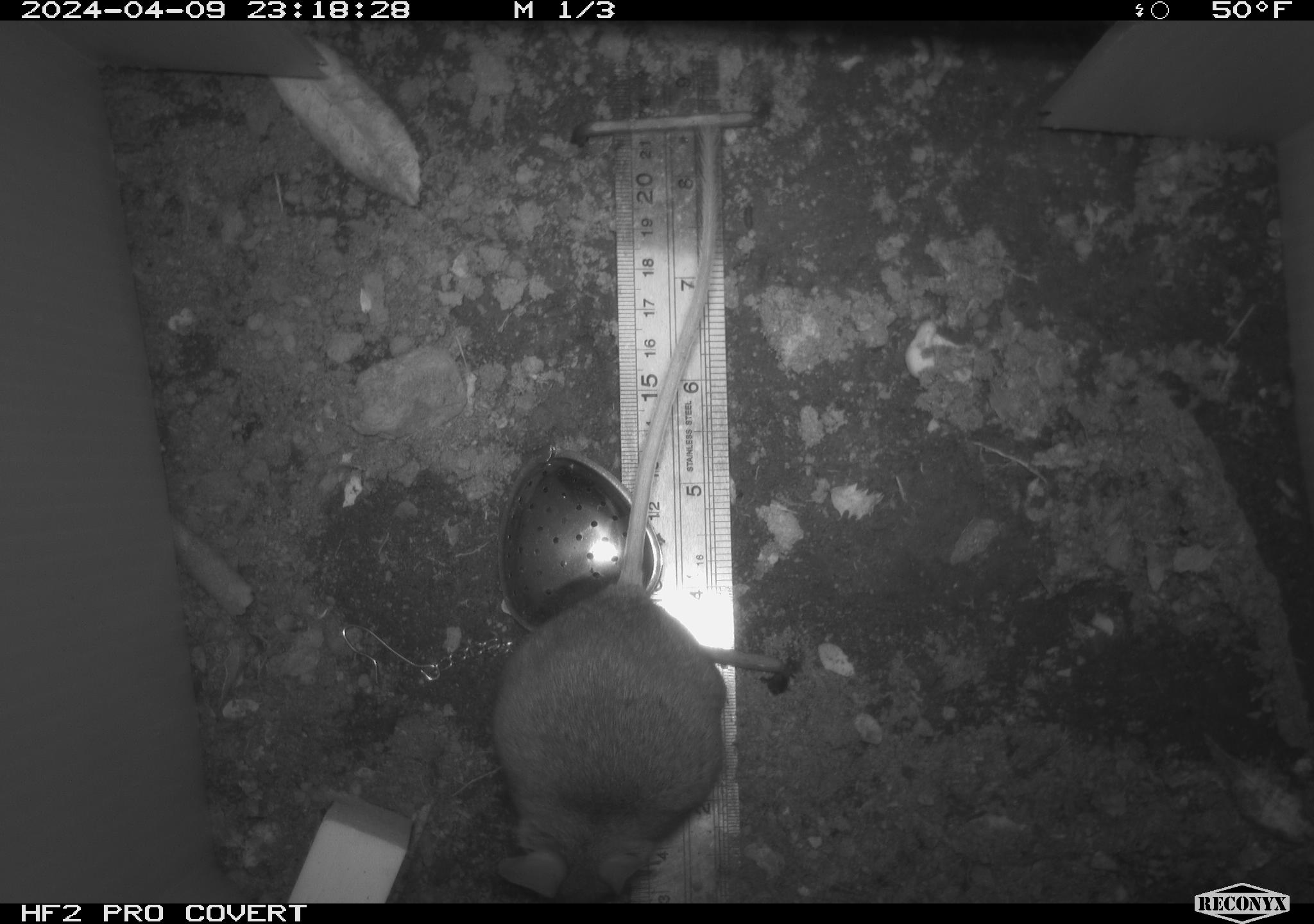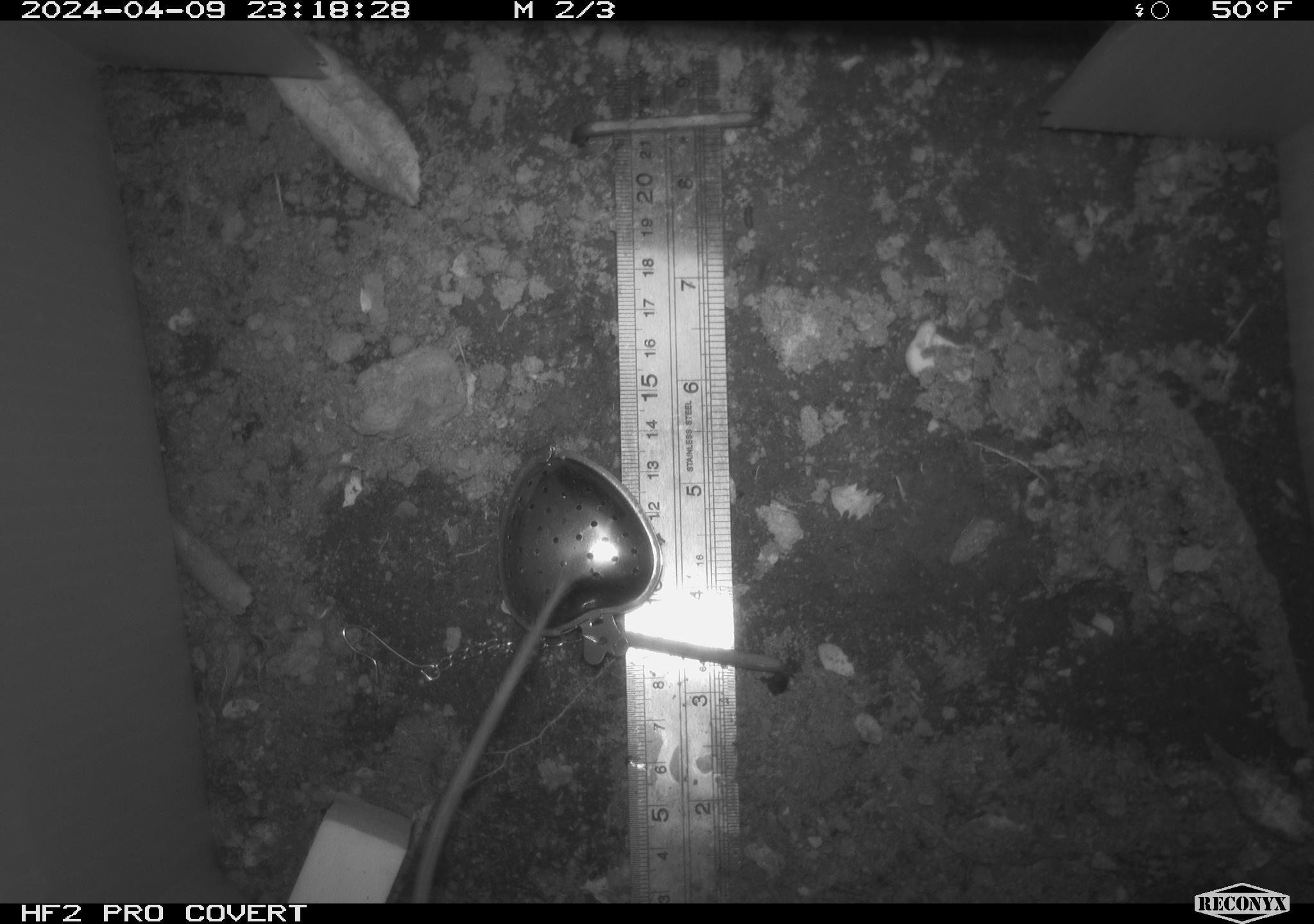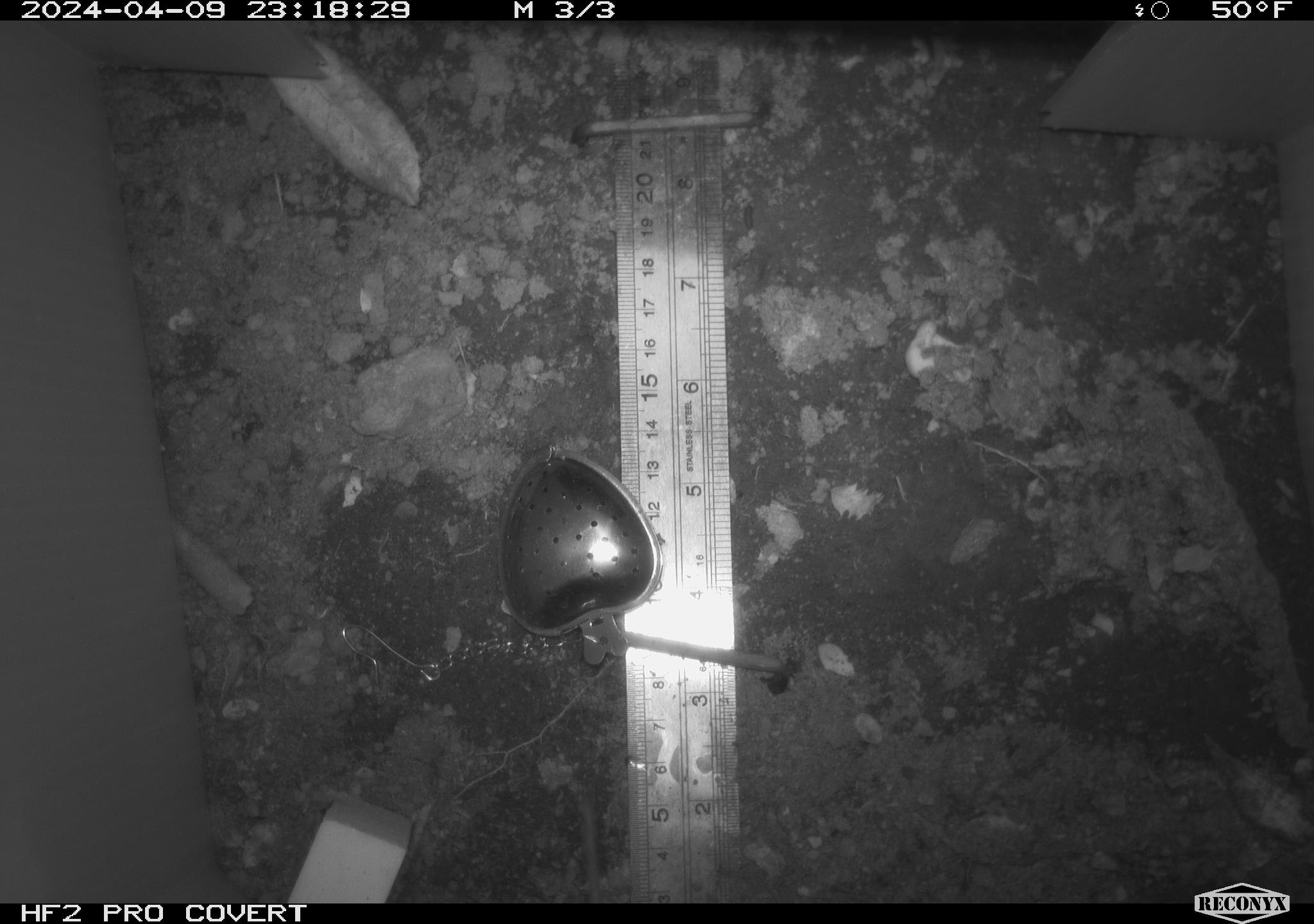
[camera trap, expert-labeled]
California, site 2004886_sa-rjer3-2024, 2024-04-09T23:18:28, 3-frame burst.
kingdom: Animalia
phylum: Chordata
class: Mammalia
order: Rodentia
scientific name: Rodentia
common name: mouse species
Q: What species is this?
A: Mouse species (Rodentia).